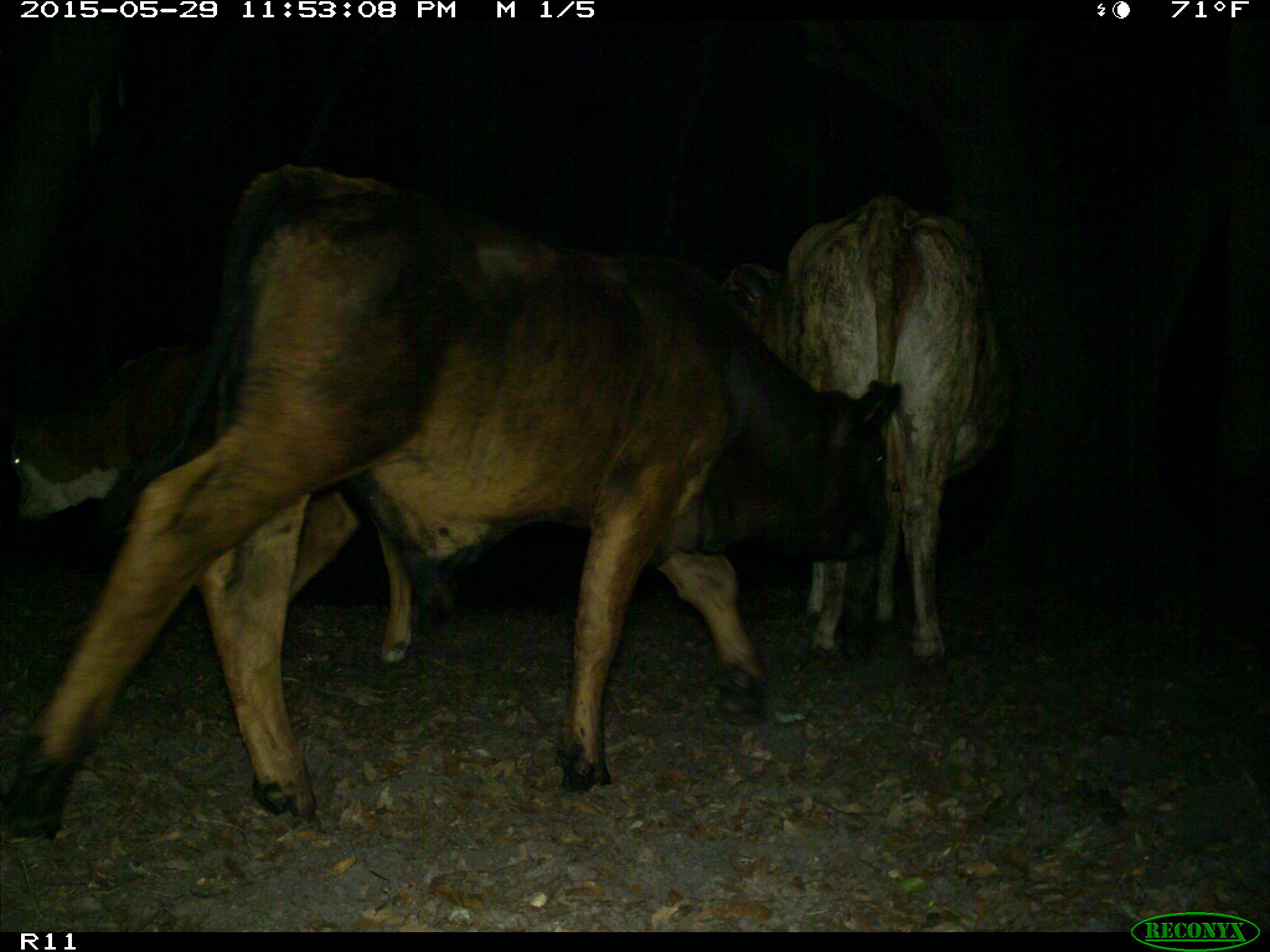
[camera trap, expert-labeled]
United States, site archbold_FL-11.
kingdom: Animalia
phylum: Chordata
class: Mammalia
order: Artiodactyla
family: Bovidae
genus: Bos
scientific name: Bos taurus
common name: domestic cow